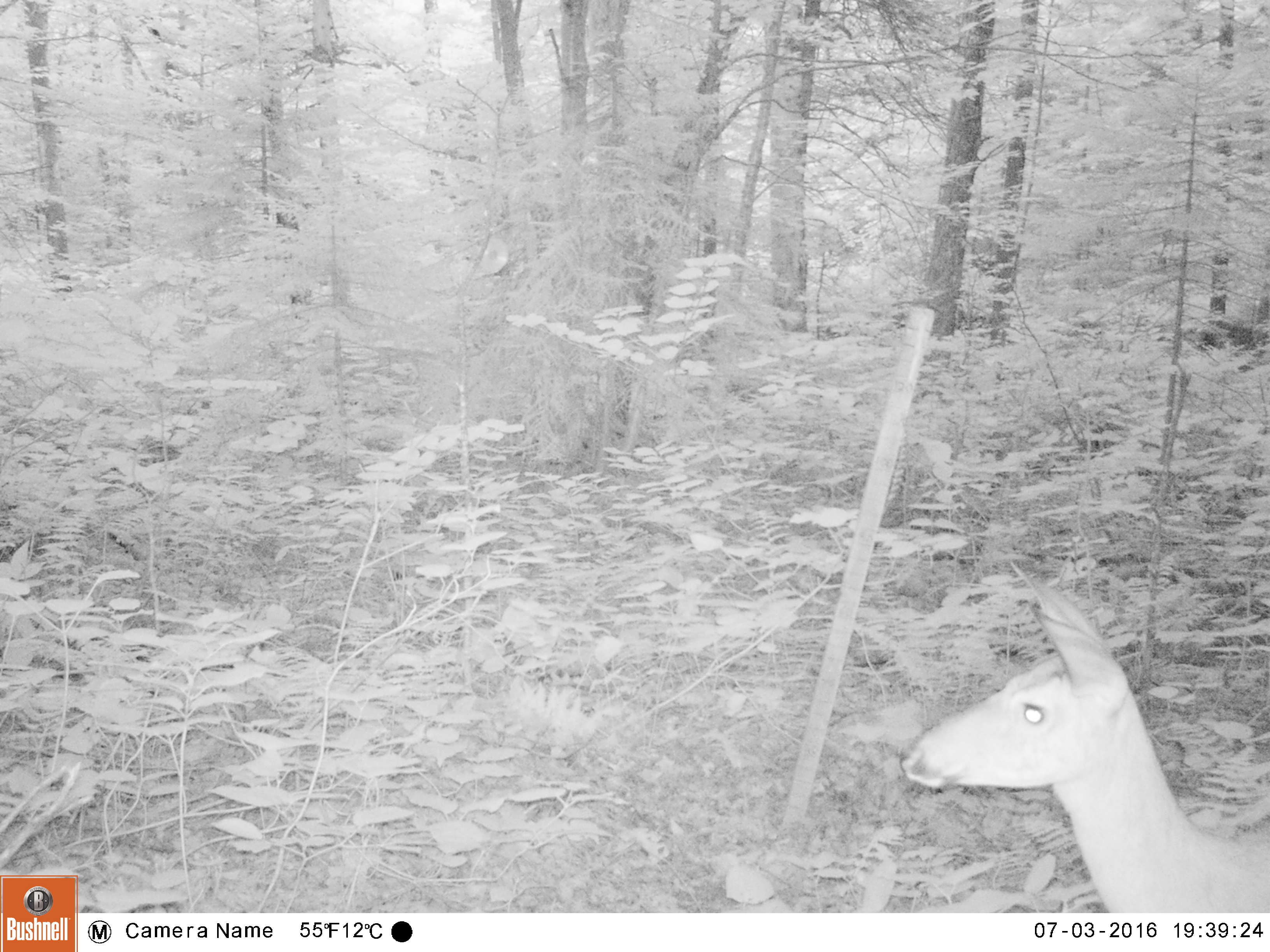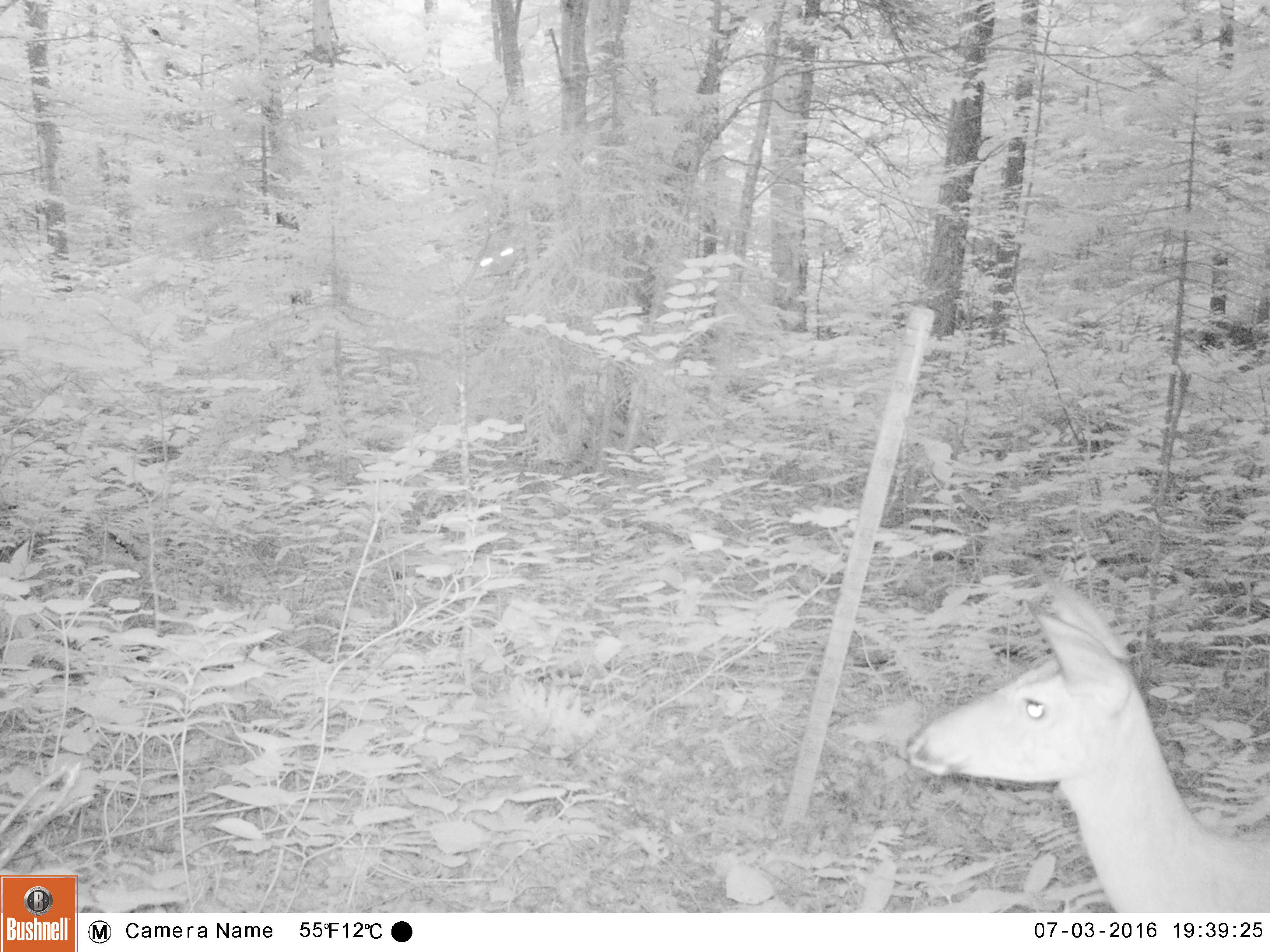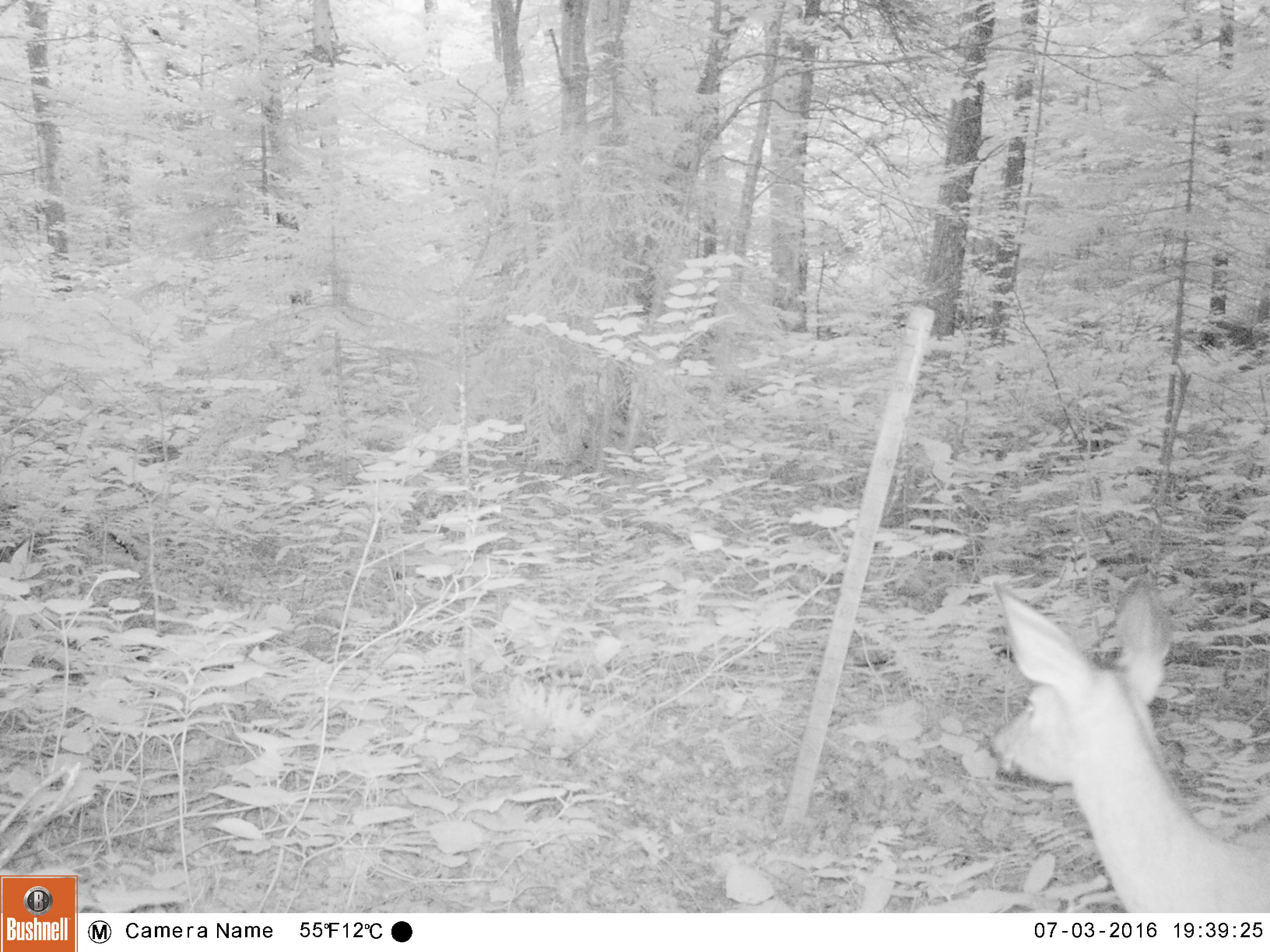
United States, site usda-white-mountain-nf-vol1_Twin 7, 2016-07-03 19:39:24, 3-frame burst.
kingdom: Animalia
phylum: Chordata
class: Mammalia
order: Artiodactyla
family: Cervidae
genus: Odocoileus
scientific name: Odocoileus virginianus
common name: white-tailed deer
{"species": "white-tailed deer (Odocoileus virginianus)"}